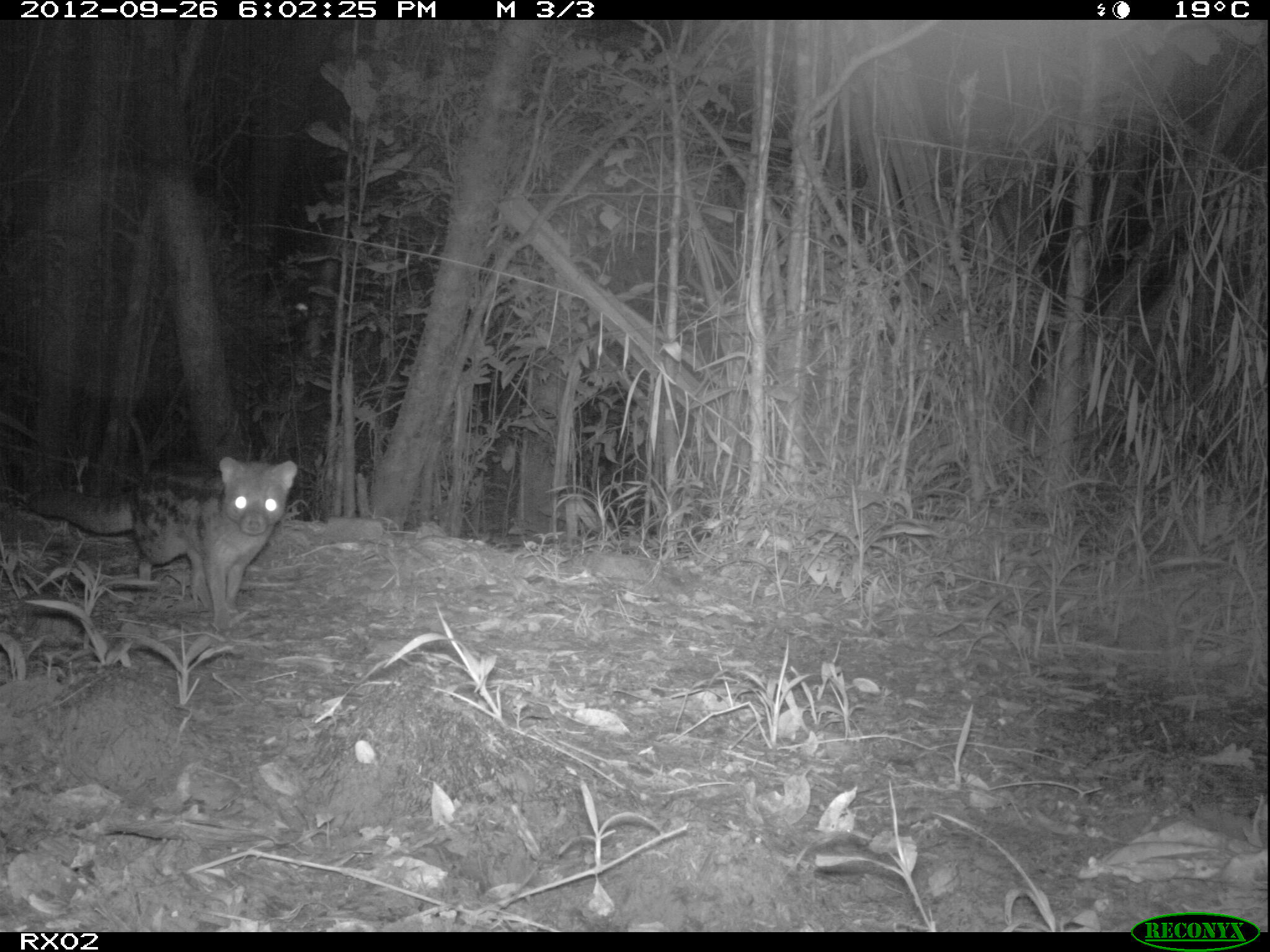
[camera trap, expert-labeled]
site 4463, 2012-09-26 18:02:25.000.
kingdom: Animalia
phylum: Chordata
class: Mammalia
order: Carnivora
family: Eupleridae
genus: Fossa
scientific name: Fossa fossana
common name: fanaloka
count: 1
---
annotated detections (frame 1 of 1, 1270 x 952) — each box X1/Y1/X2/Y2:
fossa fossana: 17/457/302/625